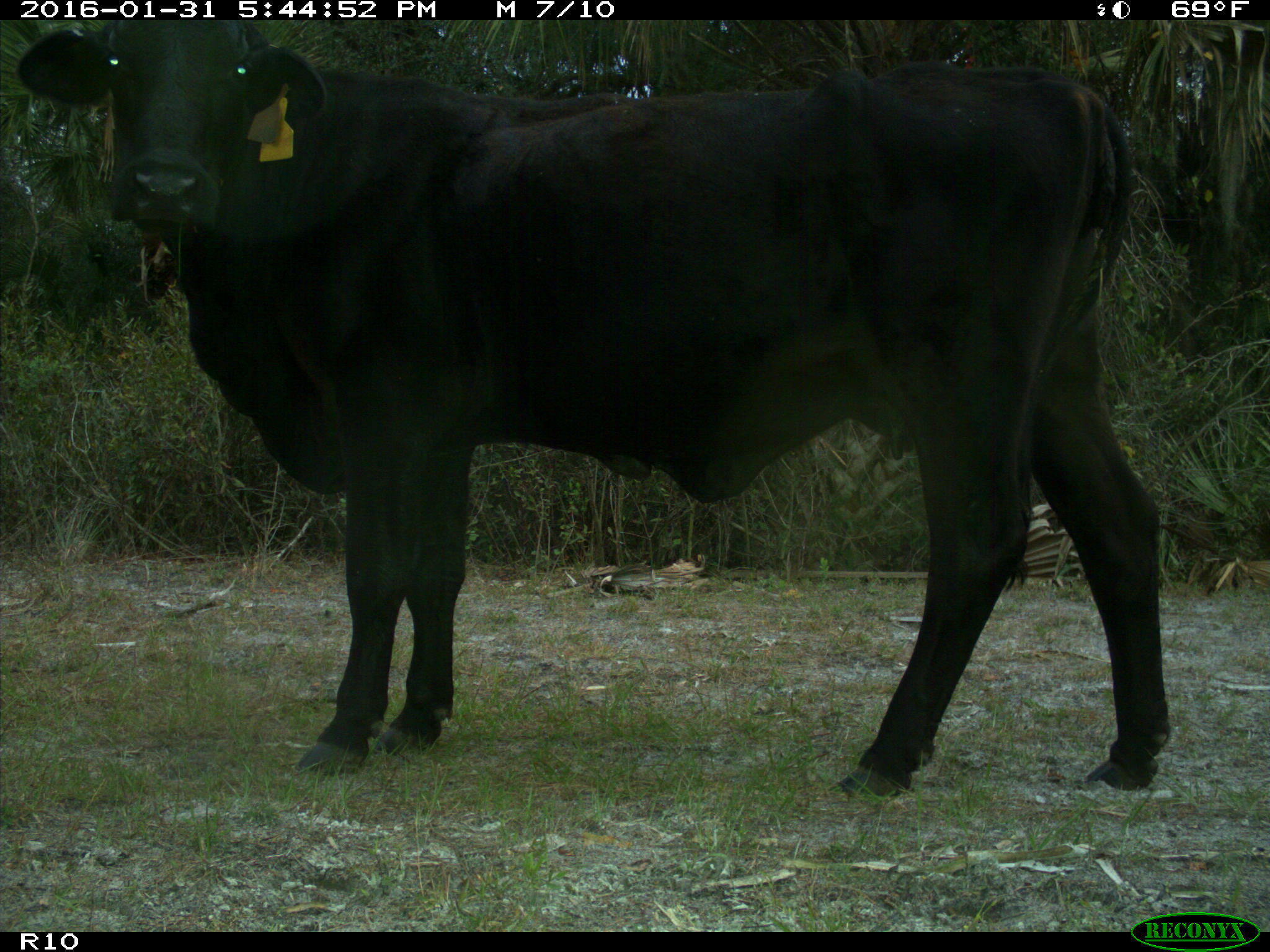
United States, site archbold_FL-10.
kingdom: Animalia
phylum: Chordata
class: Mammalia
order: Artiodactyla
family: Bovidae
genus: Bos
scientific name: Bos taurus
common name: domestic cow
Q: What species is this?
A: Bos taurus (domestic cow).